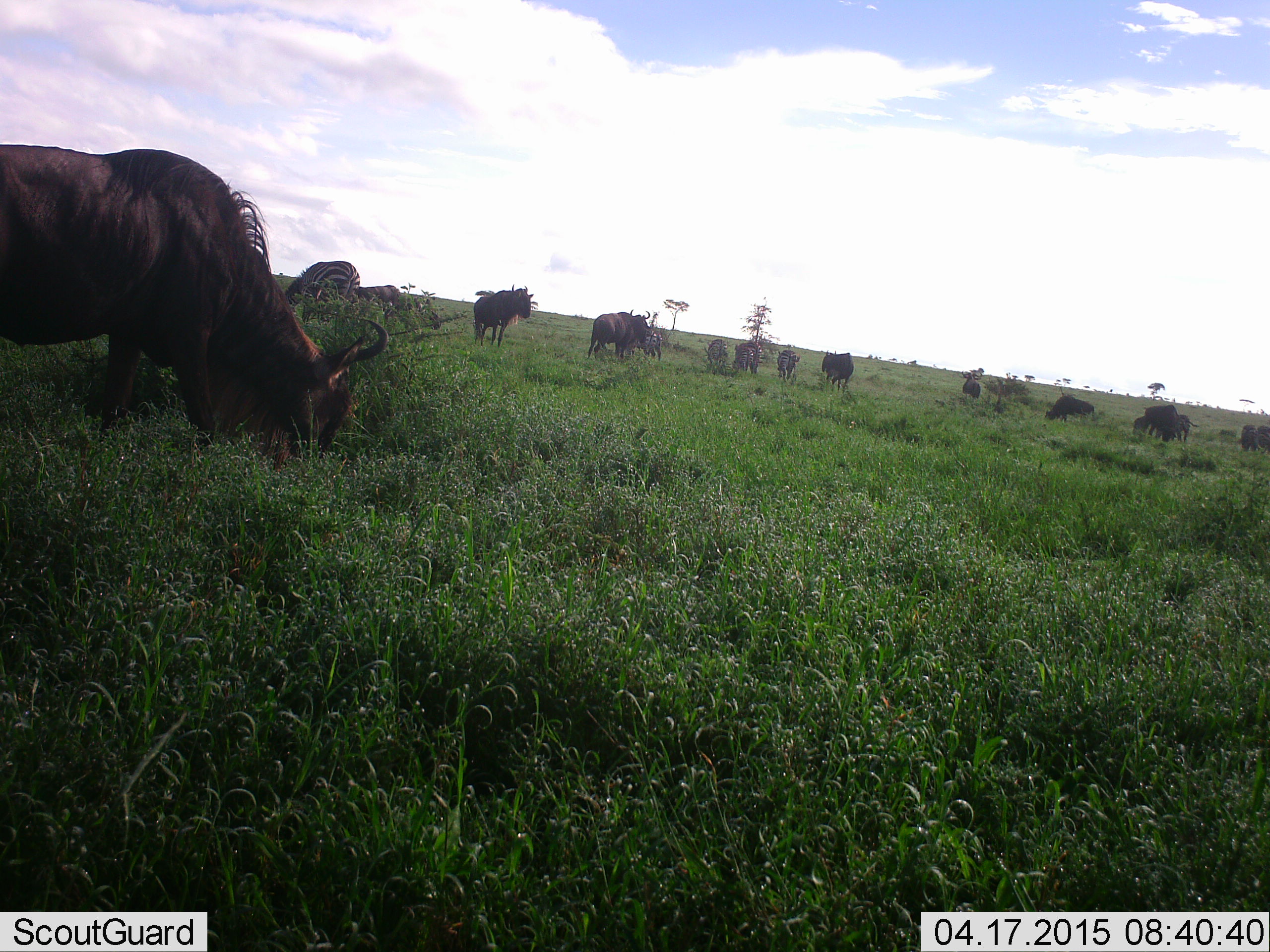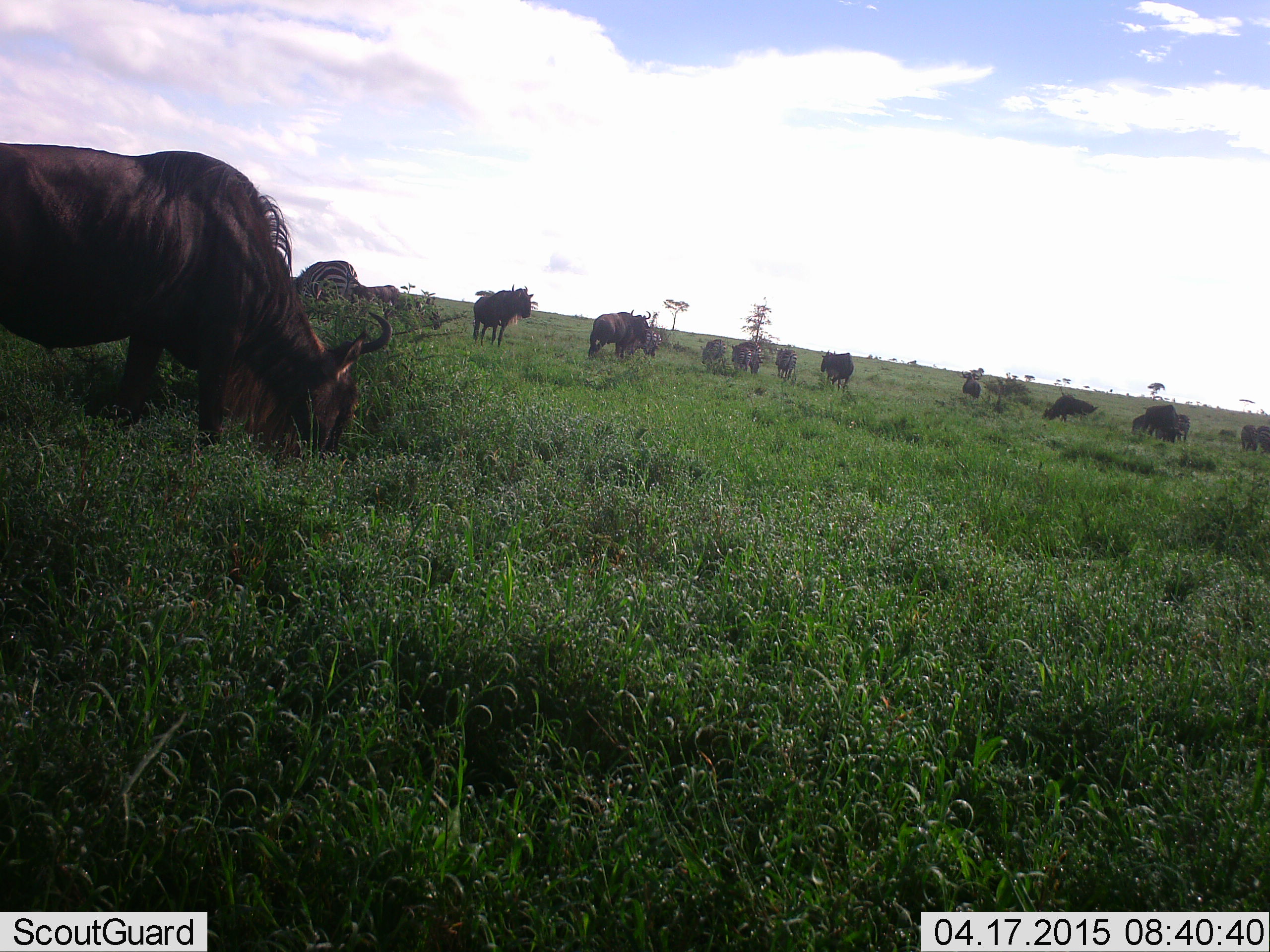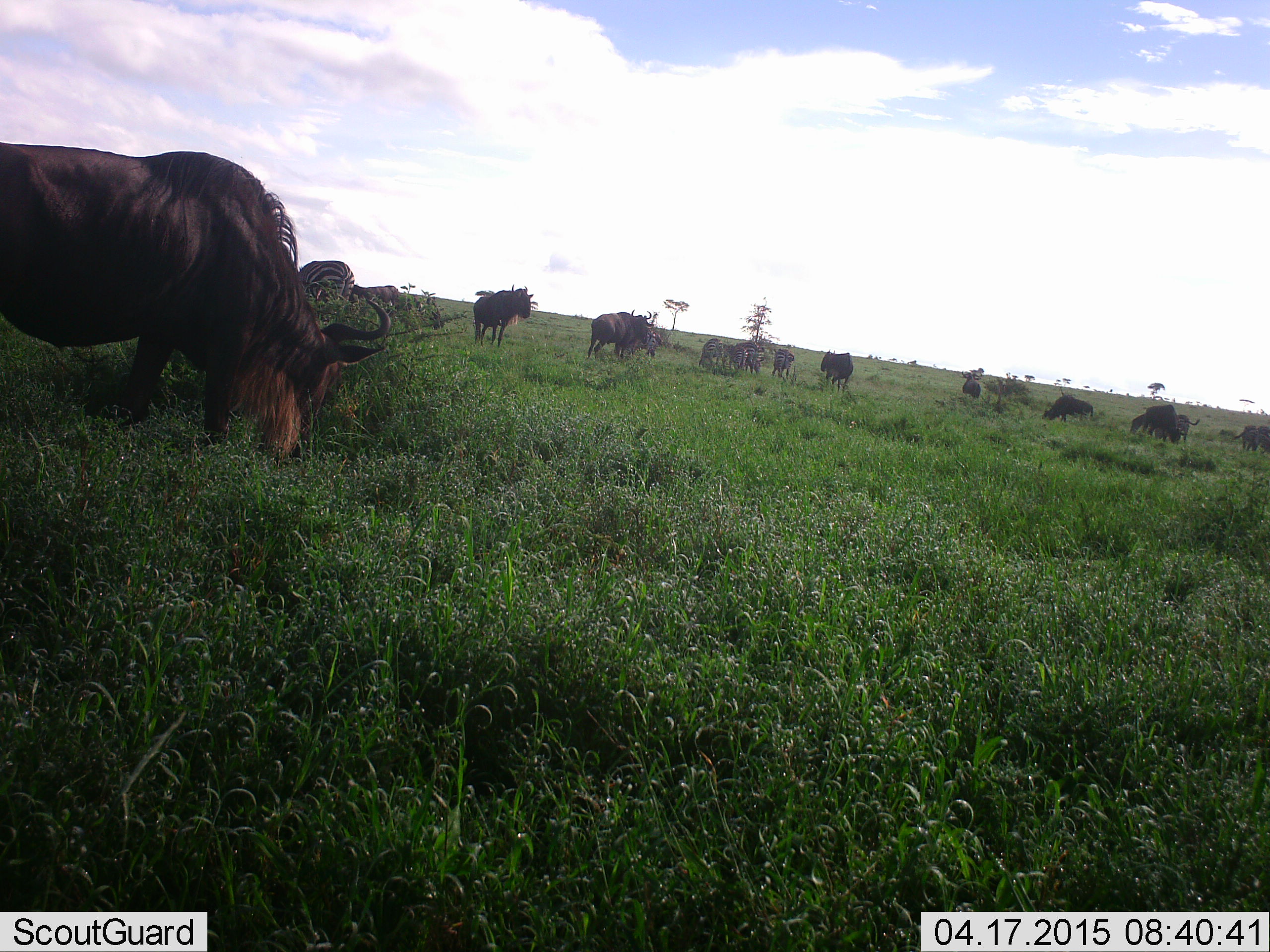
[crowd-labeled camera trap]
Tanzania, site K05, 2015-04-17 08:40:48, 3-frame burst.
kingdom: Animalia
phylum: Chordata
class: Mammalia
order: Artiodactyla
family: Bovidae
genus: Connochaetes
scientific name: Connochaetes taurinus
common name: blue wildebeest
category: wildebeest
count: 11-50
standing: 60%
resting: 7%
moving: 27%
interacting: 0%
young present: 7%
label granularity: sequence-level